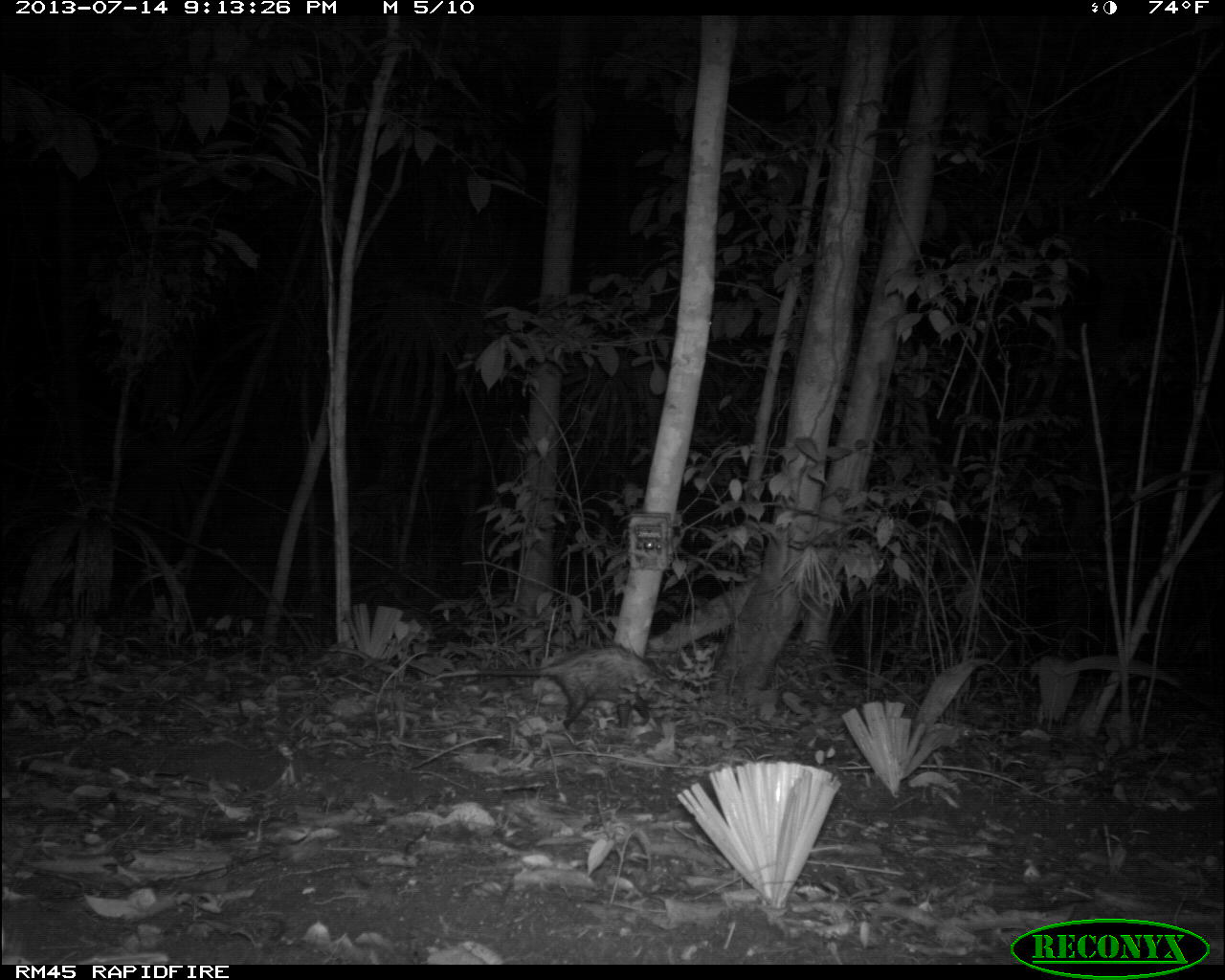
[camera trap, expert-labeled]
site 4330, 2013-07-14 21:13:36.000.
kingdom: Animalia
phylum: Chordata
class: Mammalia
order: Didelphimorphia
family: Didelphidae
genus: Didelphis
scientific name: Didelphis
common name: american opossums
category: didelphis sp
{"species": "didelphis sp (american opossums) (Didelphis)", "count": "1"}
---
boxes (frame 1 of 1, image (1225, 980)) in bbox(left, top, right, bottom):
didelphis sp: bbox(413, 642, 701, 730)